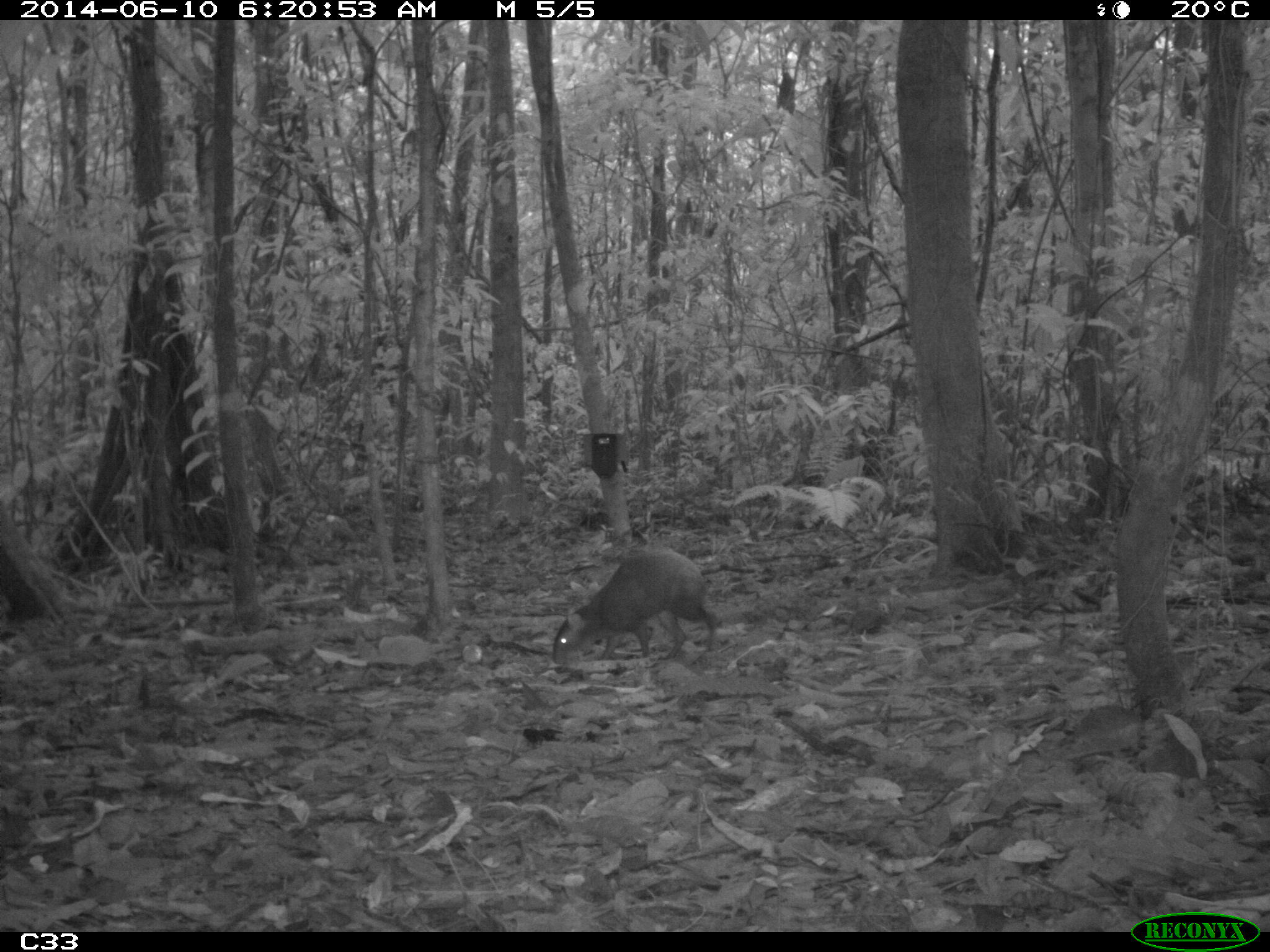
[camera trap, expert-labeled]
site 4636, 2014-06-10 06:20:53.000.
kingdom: Animalia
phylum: Chordata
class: Mammalia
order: Rodentia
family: Dasyproctidae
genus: Dasyprocta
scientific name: Dasyprocta leporina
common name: red-rumped agouti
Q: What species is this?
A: Dasyprocta leporina (red-rumped agouti).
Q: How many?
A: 1.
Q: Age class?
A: Adult.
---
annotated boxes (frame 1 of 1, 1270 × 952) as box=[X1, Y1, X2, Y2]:
dasyprocta leporina: box=[551, 548, 724, 666]